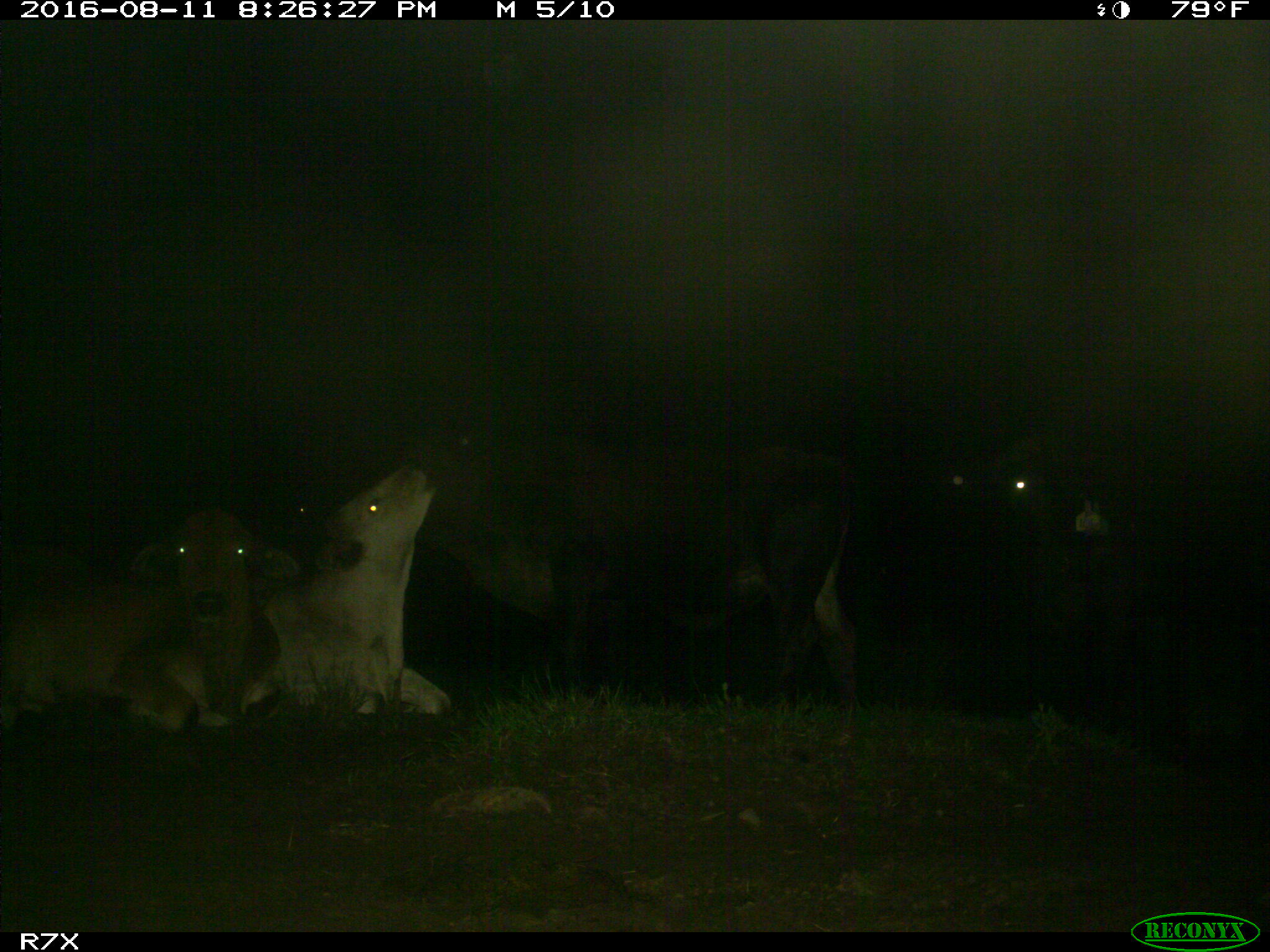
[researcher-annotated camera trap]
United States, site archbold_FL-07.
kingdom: Animalia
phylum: Chordata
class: Mammalia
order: Artiodactyla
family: Bovidae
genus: Bos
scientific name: Bos taurus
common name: domestic cow